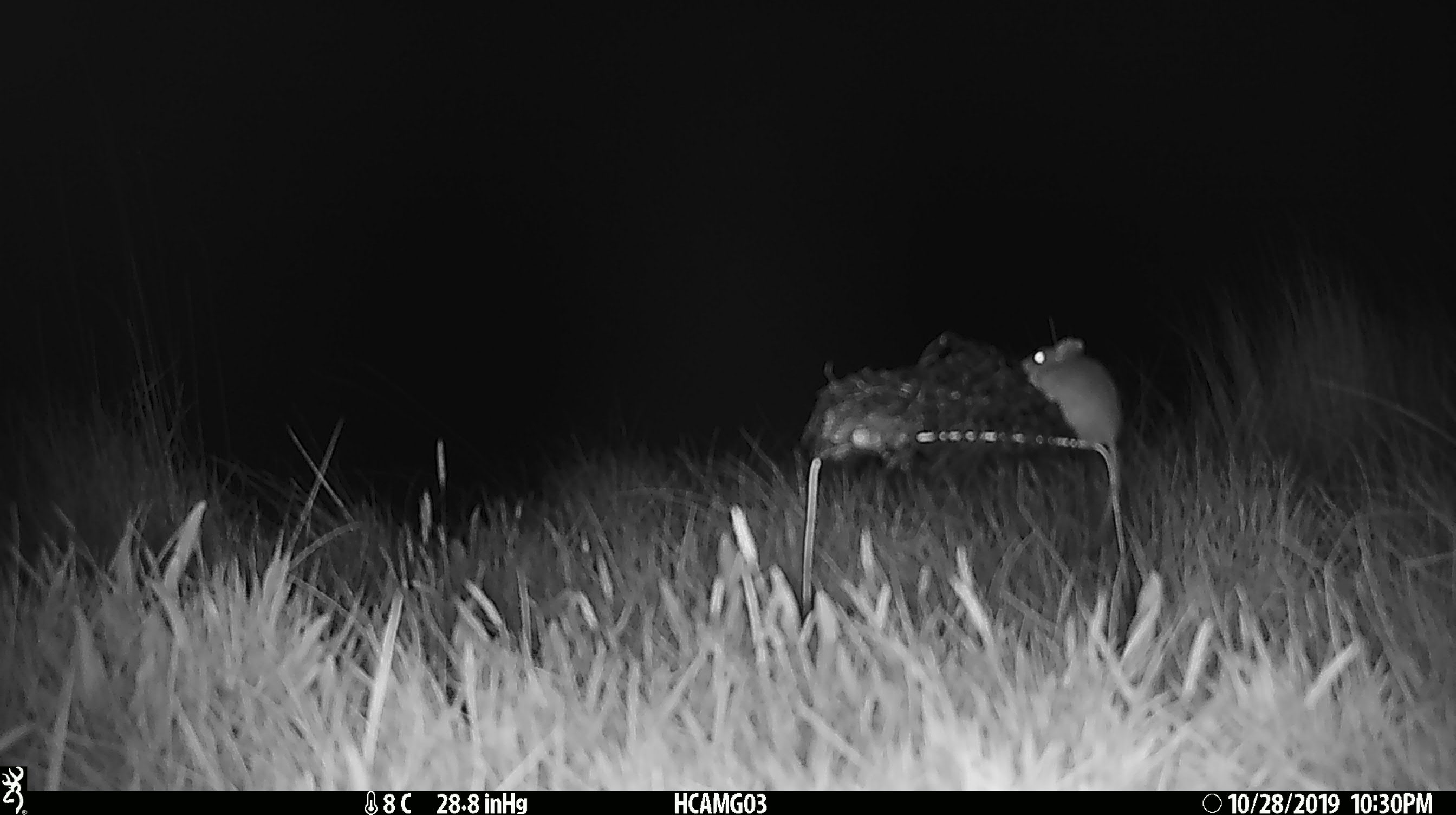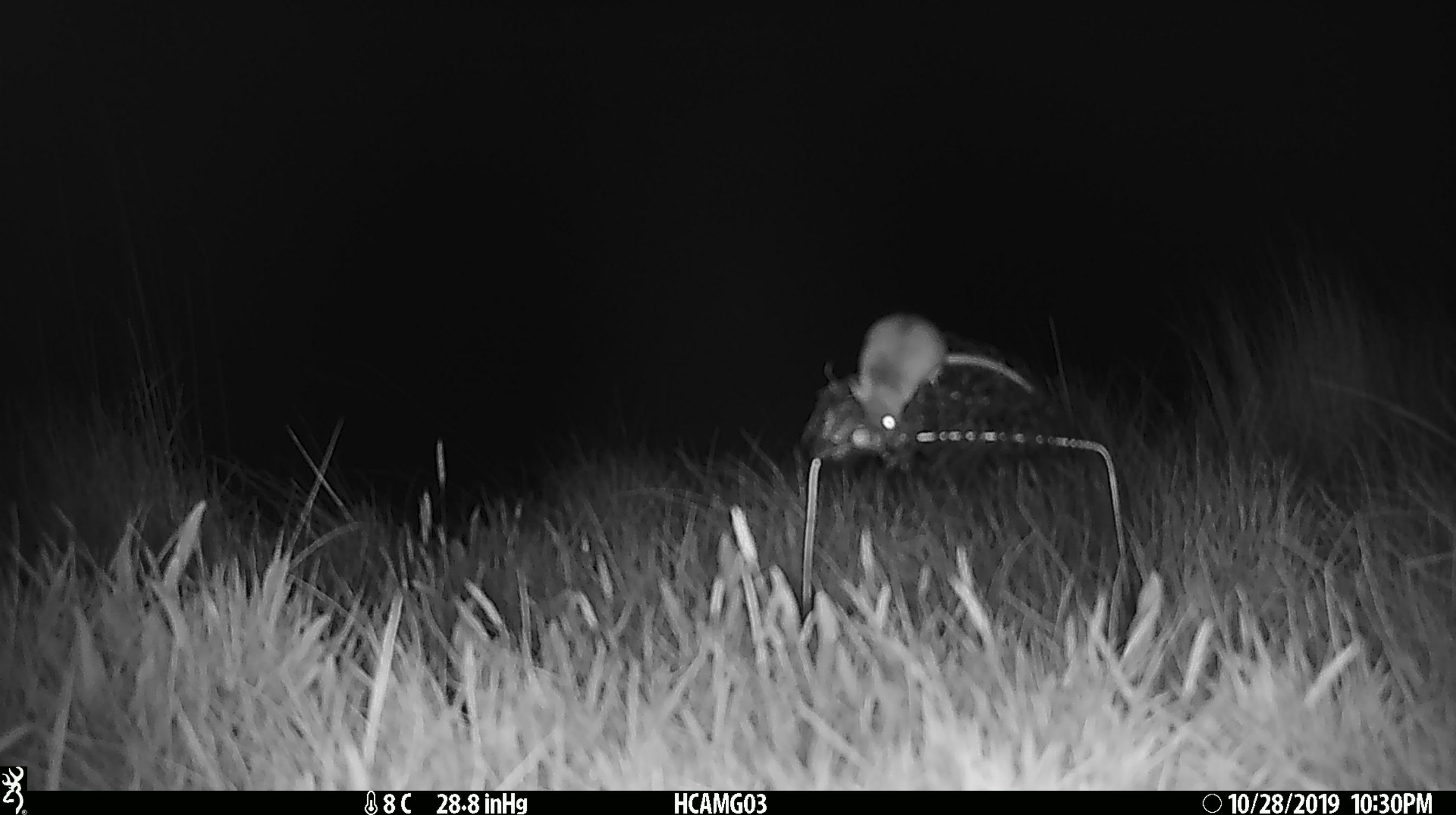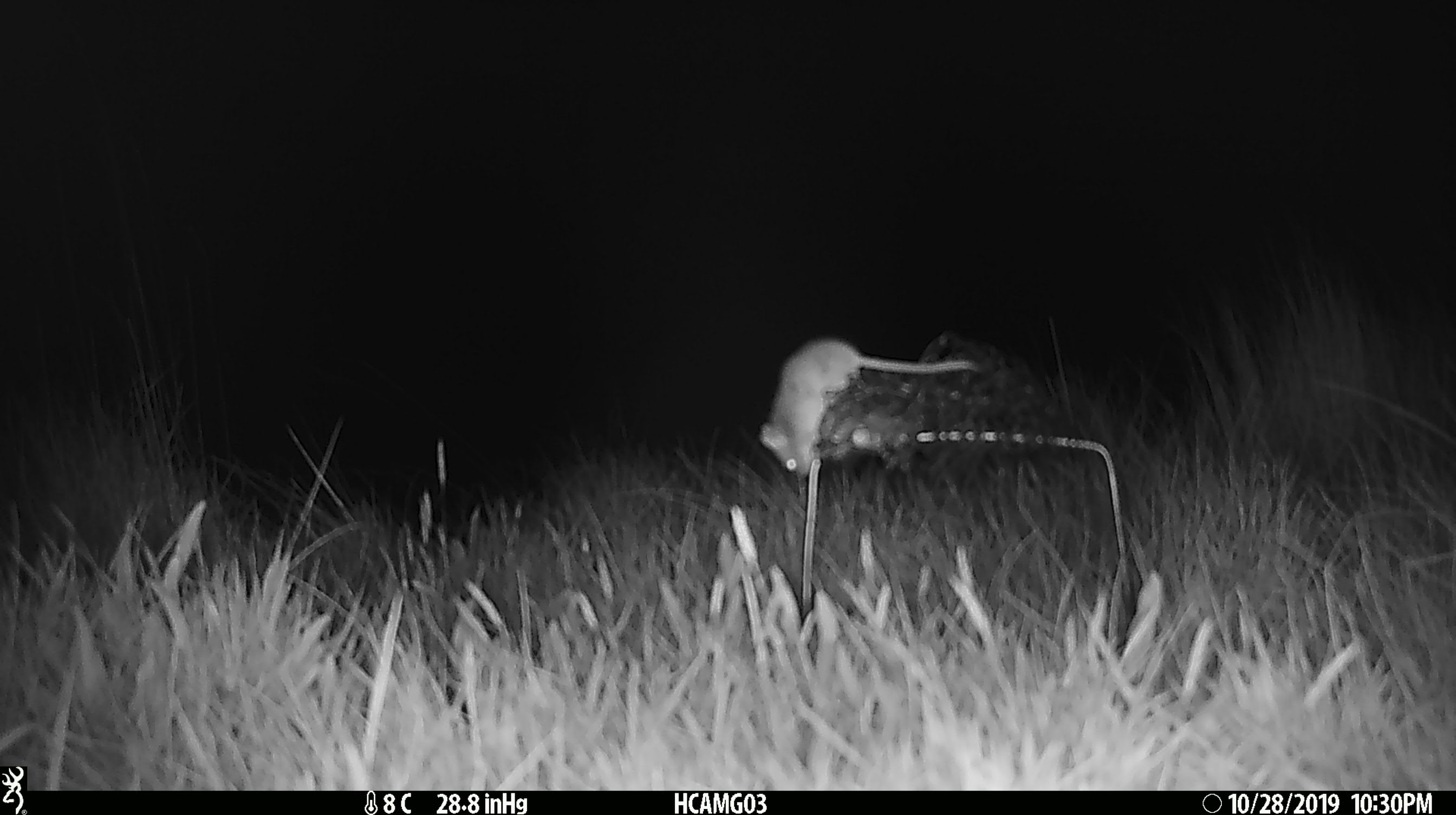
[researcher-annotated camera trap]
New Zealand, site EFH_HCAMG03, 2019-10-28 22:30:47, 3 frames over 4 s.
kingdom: Animalia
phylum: Chordata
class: Mammalia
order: Rodentia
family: Muridae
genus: Mus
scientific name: Mus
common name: mouse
Mouse (Mus).